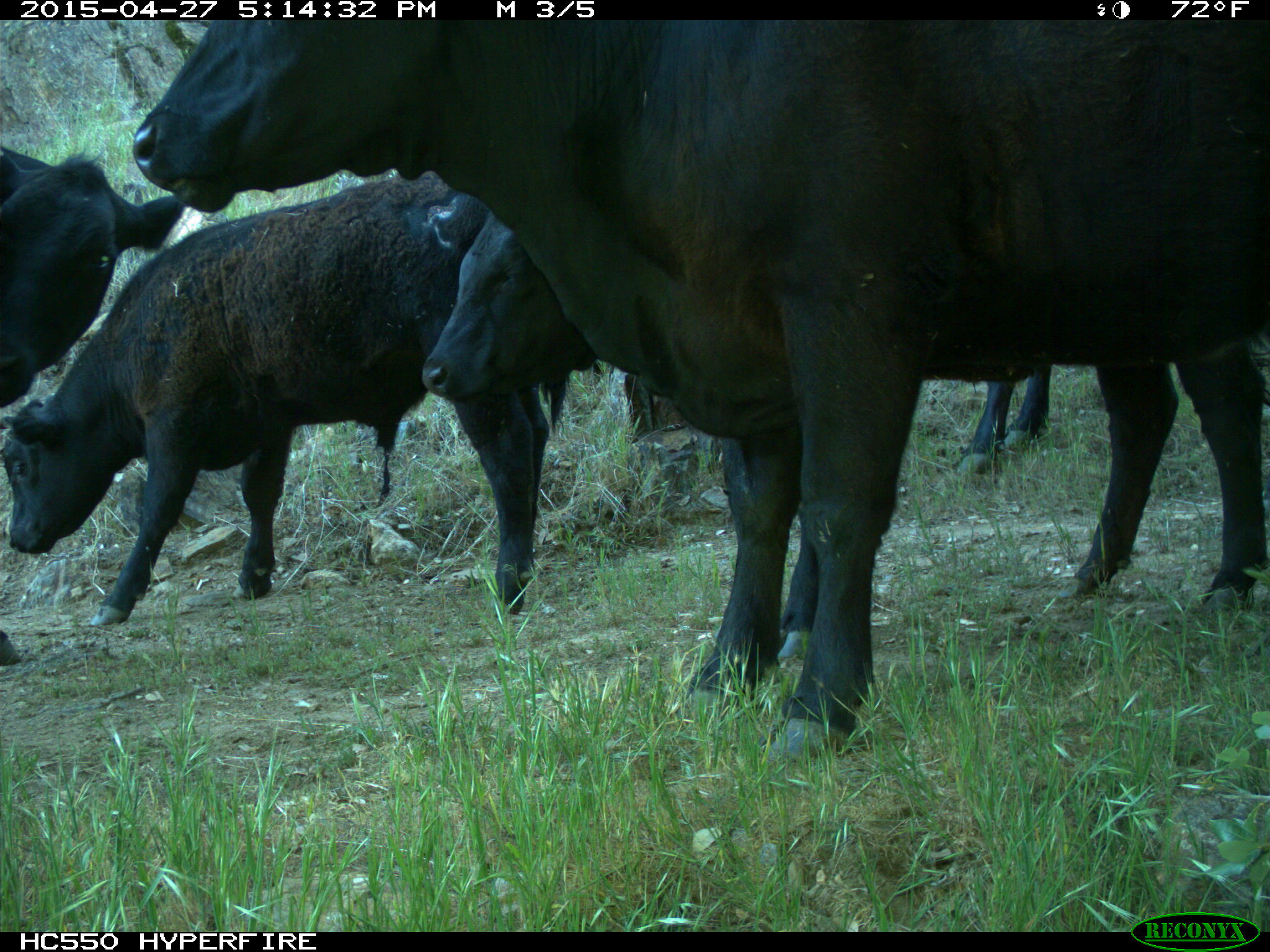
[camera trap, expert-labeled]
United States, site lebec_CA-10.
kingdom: Animalia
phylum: Chordata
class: Mammalia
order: Artiodactyla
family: Bovidae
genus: Bos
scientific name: Bos taurus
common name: domestic cow